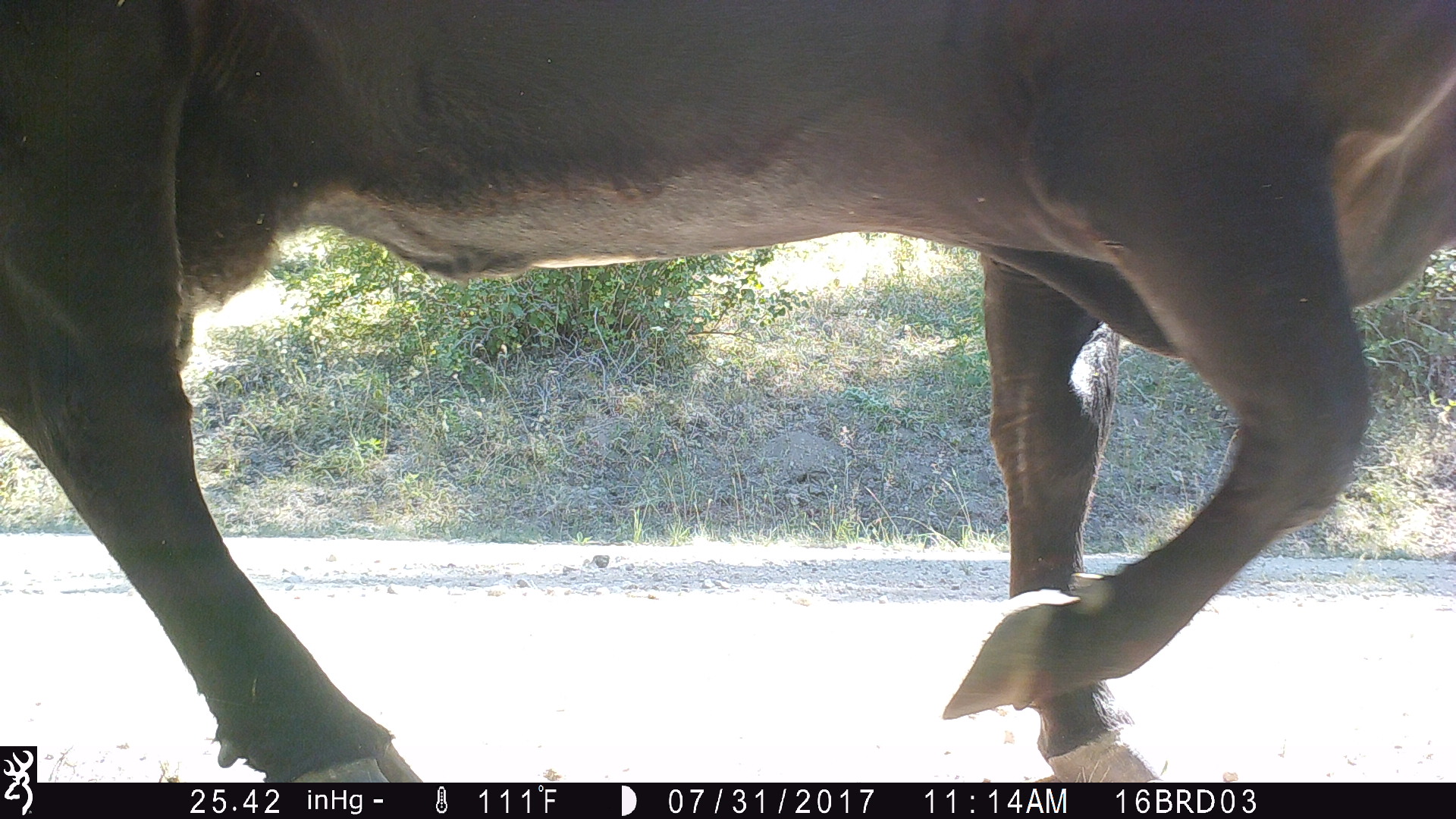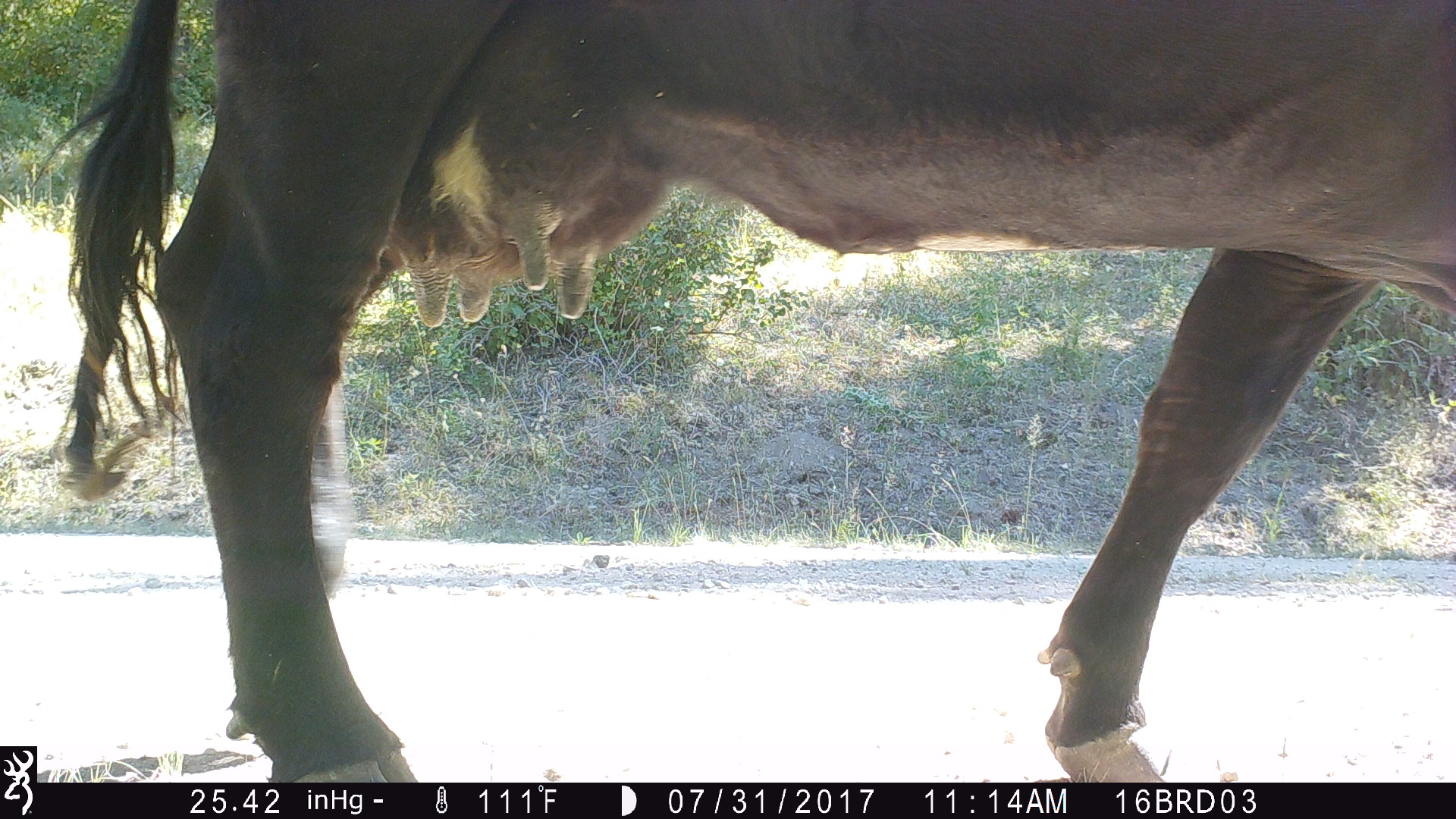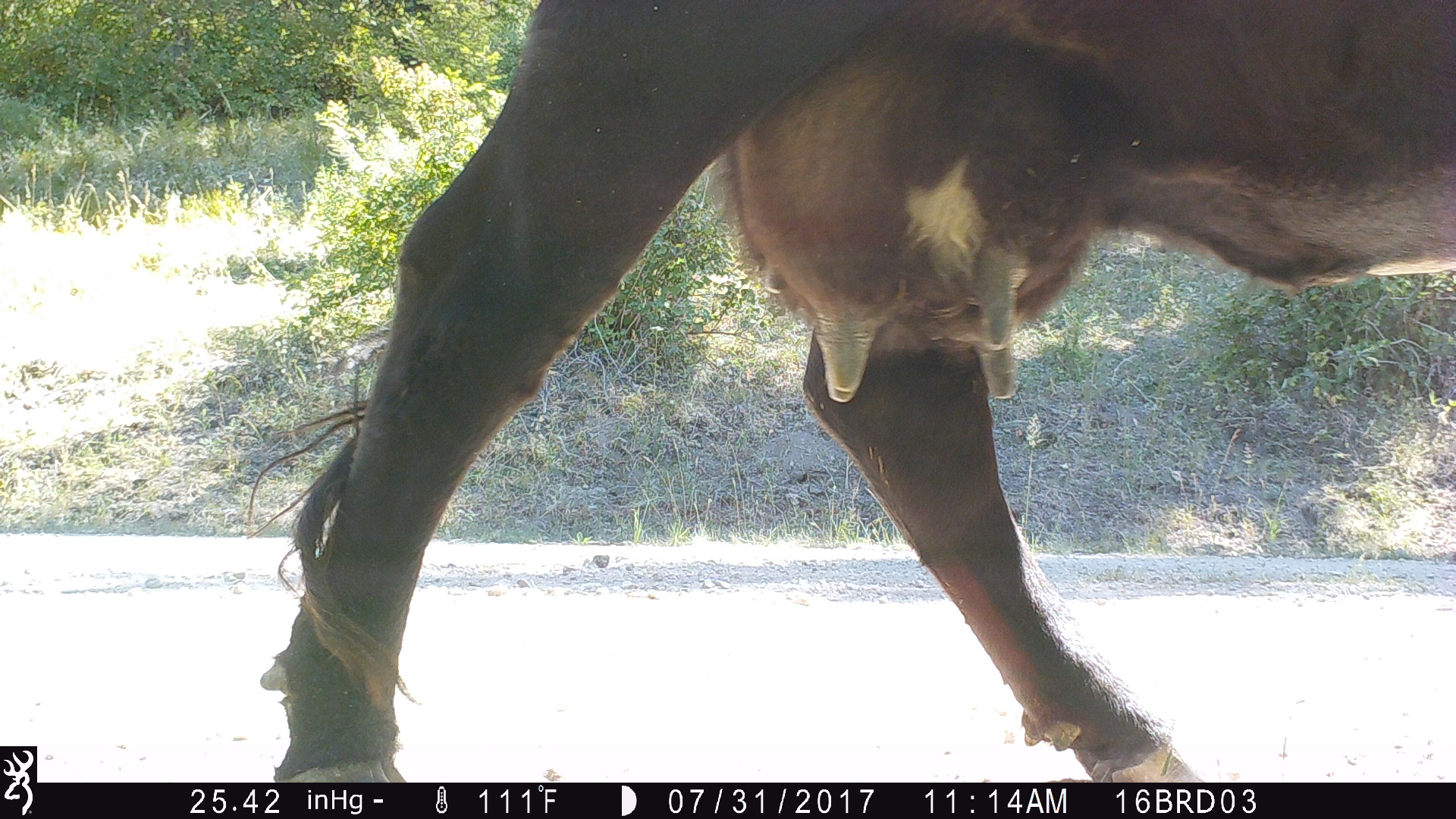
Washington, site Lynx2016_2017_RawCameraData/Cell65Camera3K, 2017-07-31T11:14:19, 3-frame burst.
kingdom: Animalia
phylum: Chordata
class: Mammalia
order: Artiodactyla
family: Bovidae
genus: Bos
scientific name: Bos taurus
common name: domestic cattle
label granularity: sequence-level